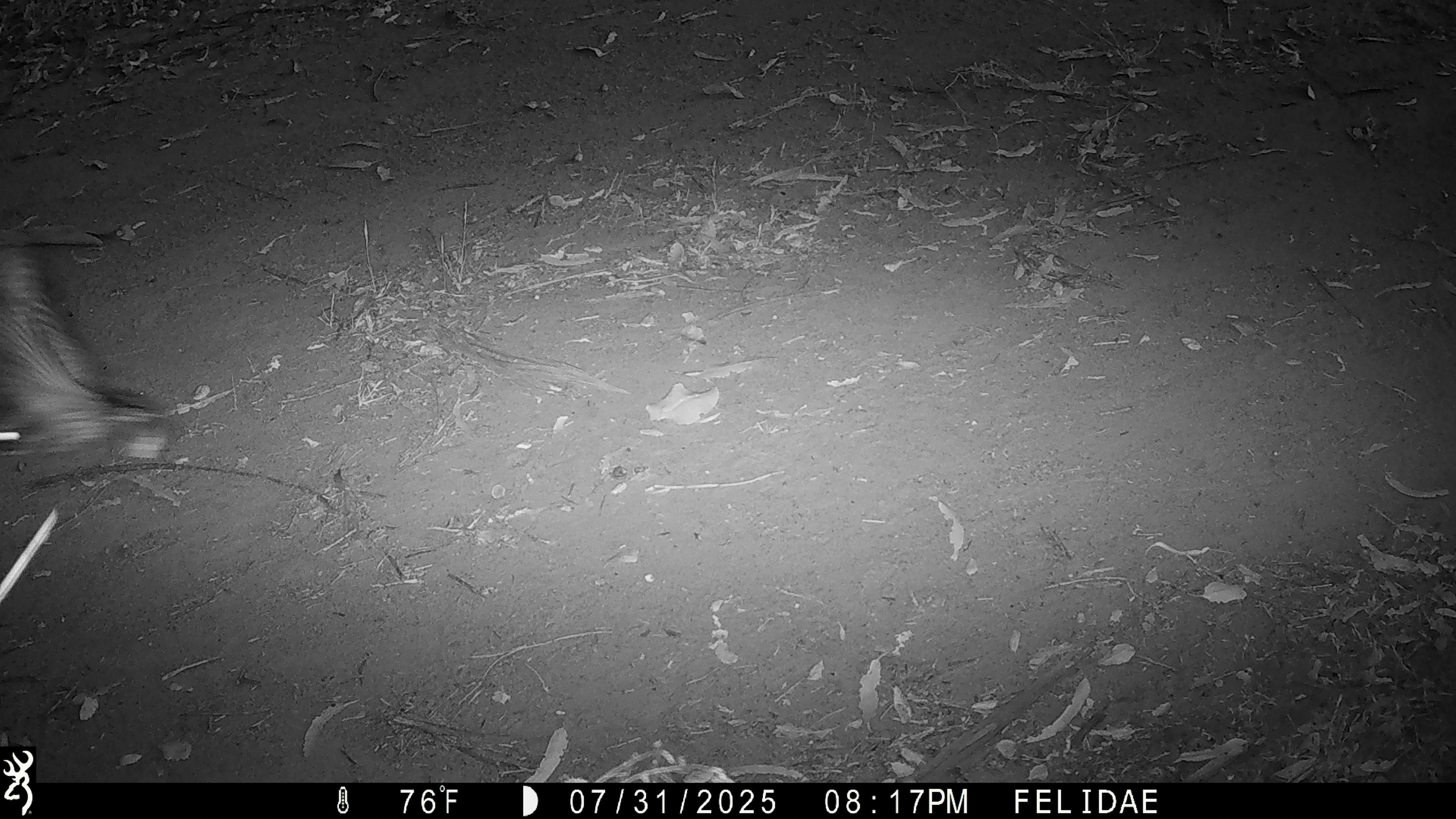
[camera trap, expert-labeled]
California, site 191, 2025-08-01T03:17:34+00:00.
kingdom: Animalia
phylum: Chordata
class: Aves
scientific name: Aves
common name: bird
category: unknown bird